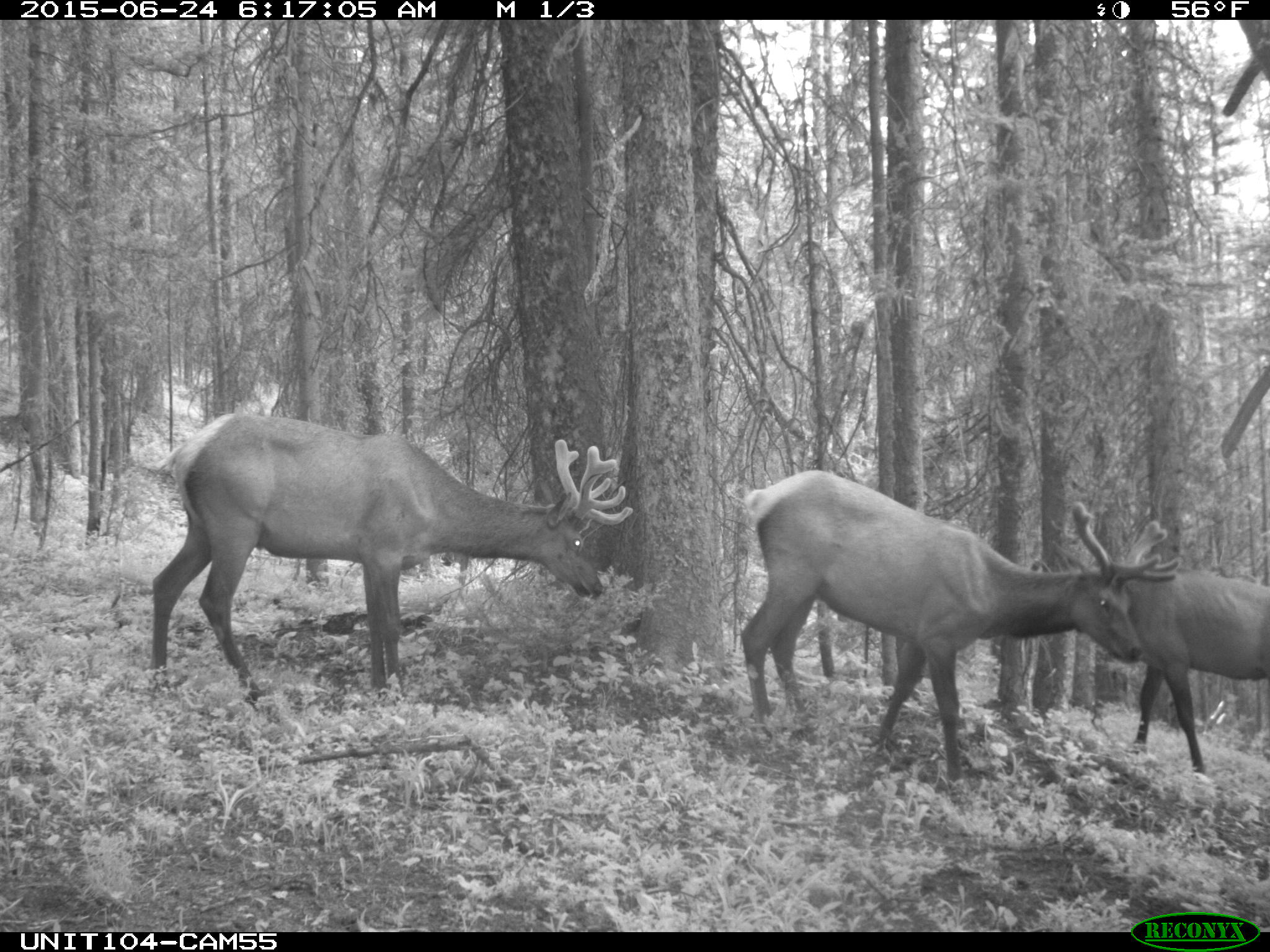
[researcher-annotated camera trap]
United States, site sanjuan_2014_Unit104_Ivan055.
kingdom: Animalia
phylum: Chordata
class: Mammalia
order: Artiodactyla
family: Cervidae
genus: Cervus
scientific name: Cervus elaphus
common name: red deer